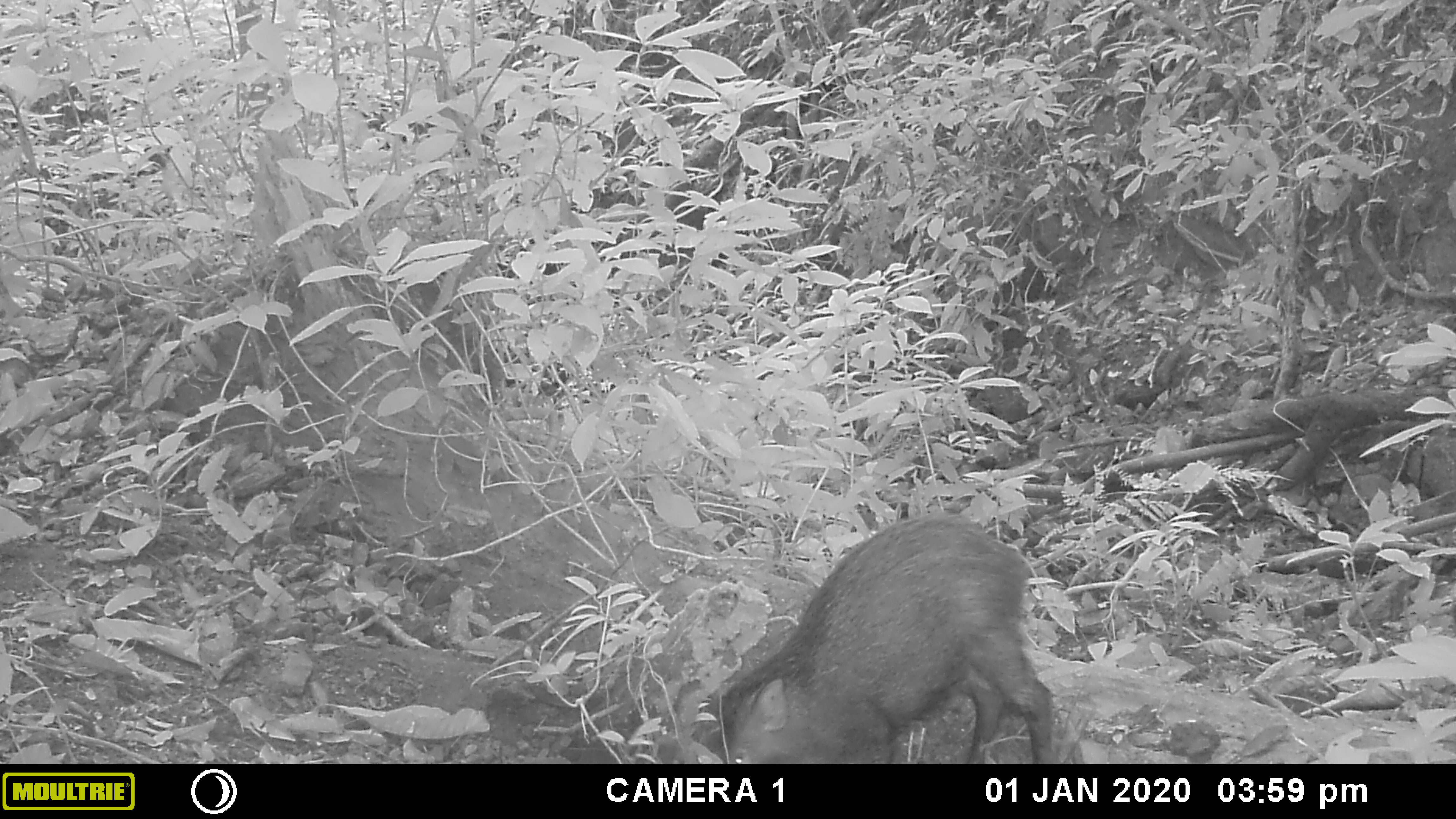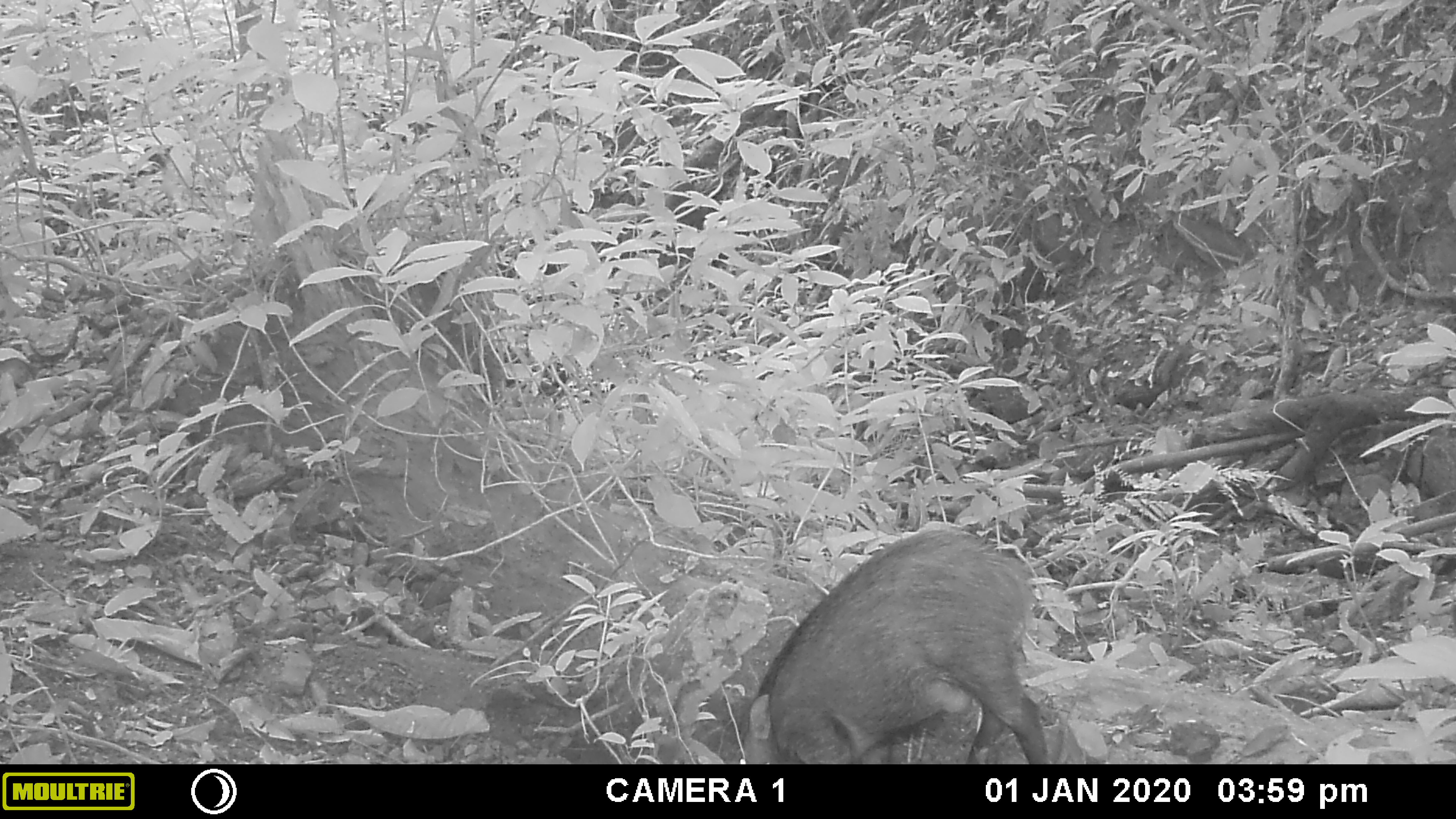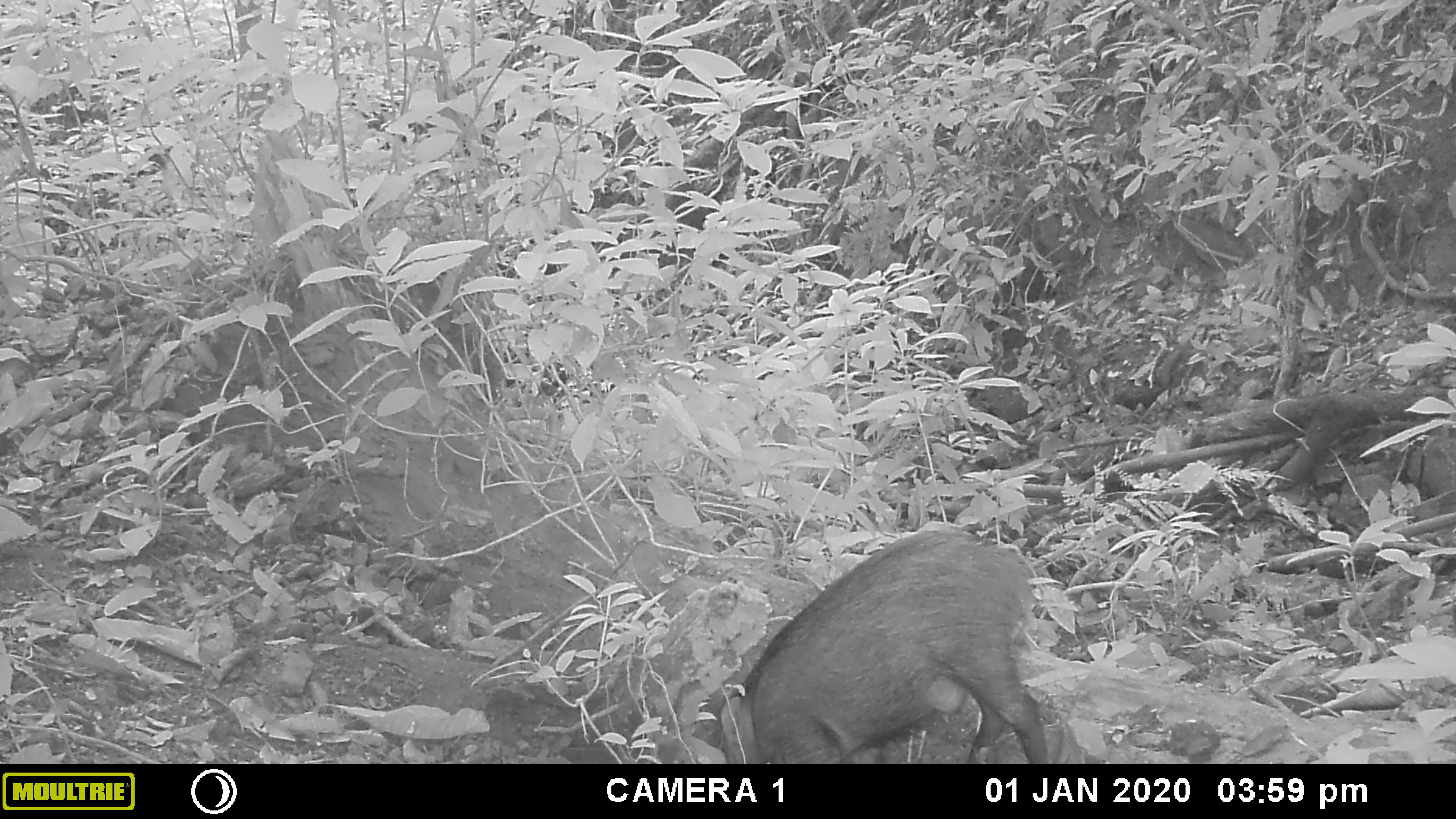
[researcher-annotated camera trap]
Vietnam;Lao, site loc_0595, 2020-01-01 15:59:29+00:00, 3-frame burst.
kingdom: Animalia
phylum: Chordata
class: Mammalia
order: Artiodactyla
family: Suidae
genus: Sus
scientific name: Sus scrofa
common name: eurasian wild pig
Eurasian wild pig (Sus scrofa). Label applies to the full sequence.